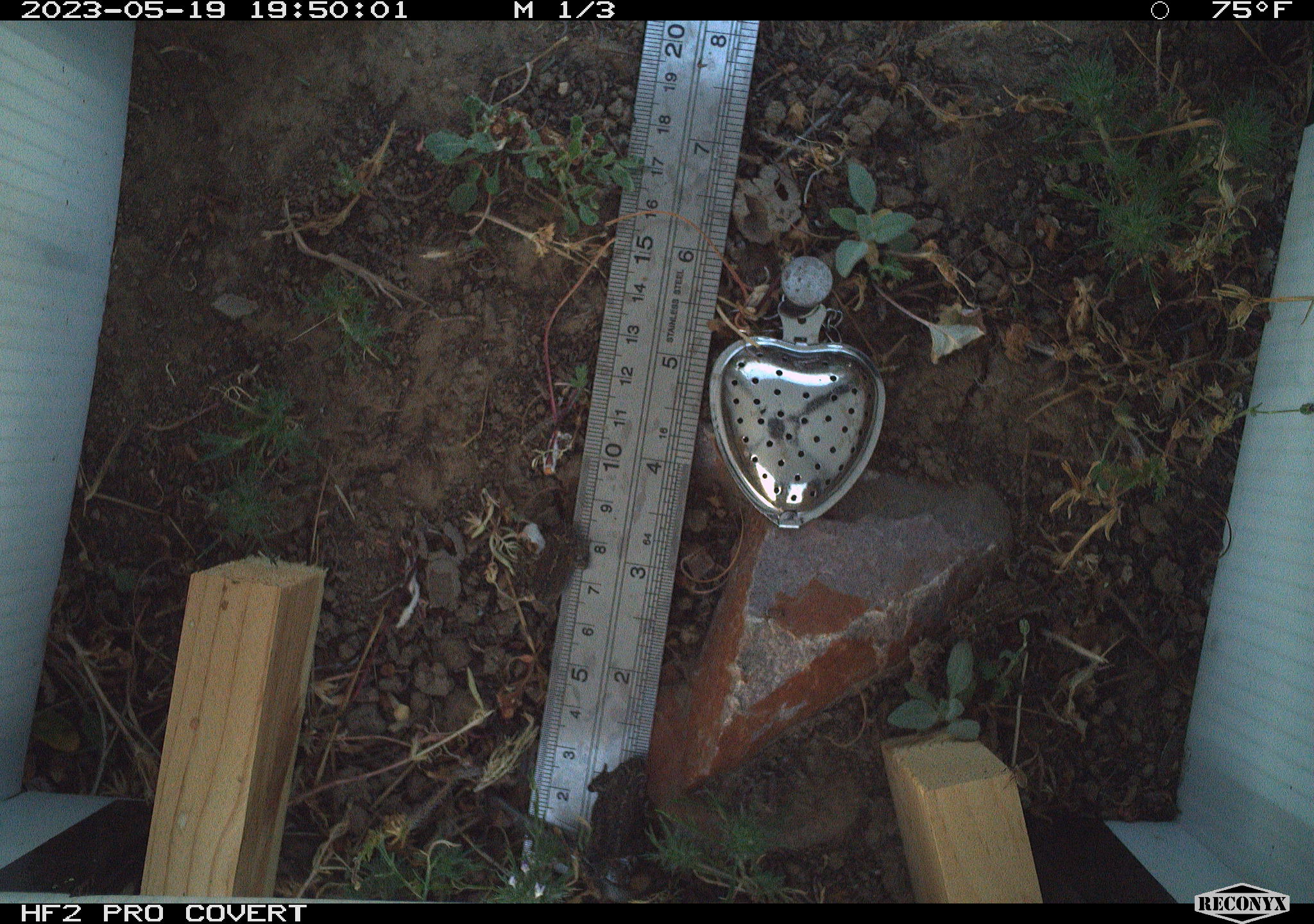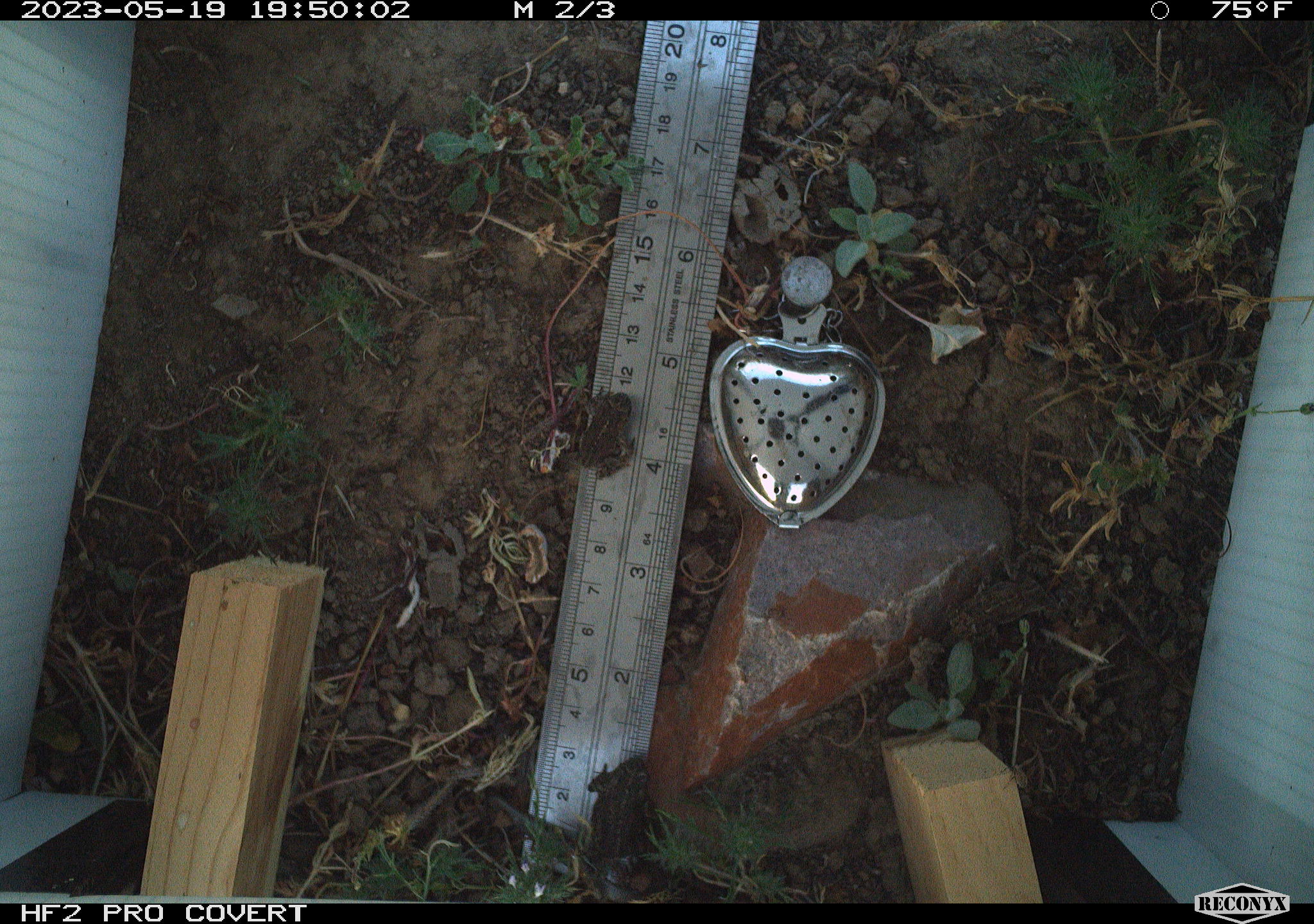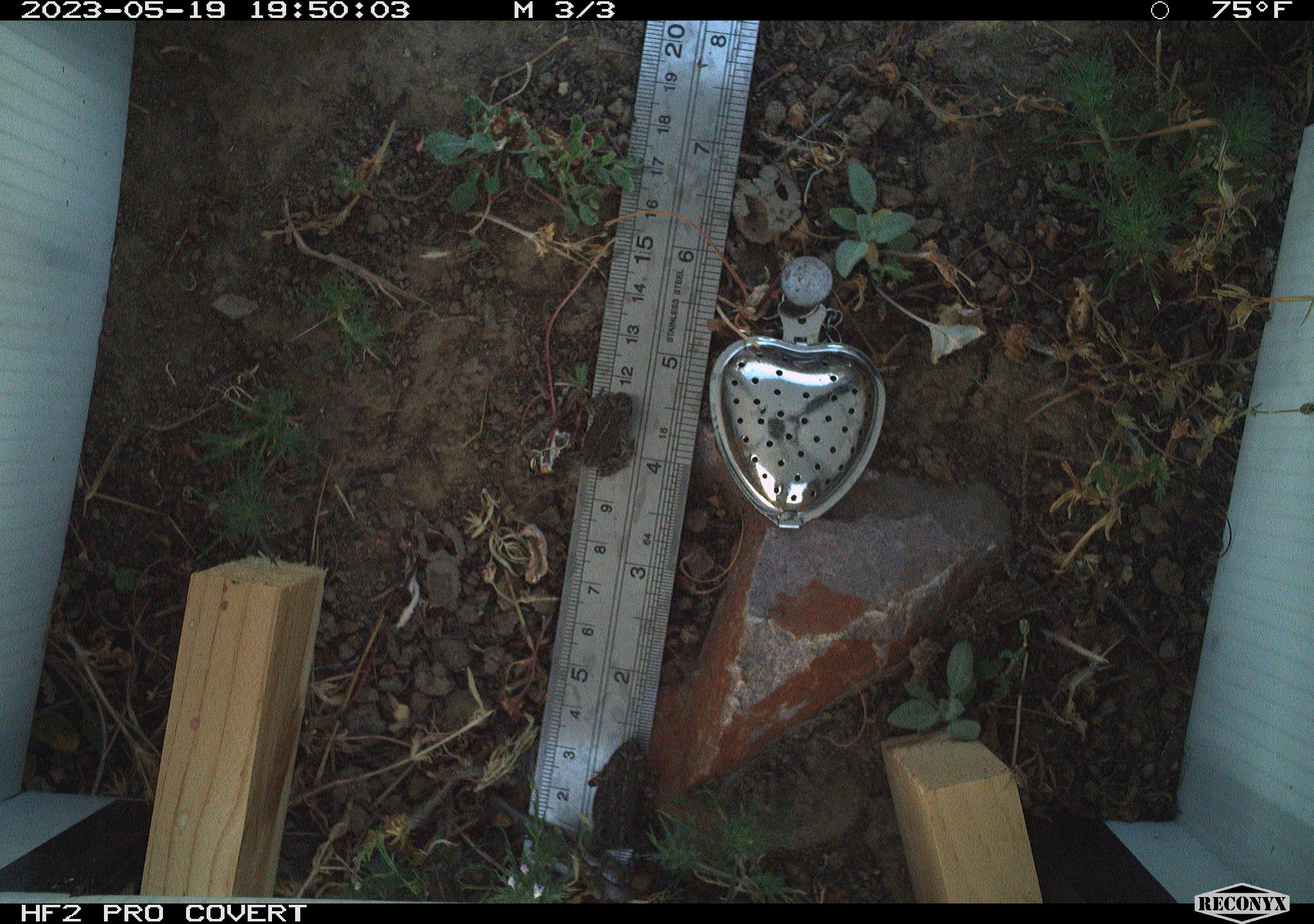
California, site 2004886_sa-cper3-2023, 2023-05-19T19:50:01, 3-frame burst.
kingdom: Animalia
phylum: Chordata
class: Amphibia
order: Anura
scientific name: Anura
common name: frogs